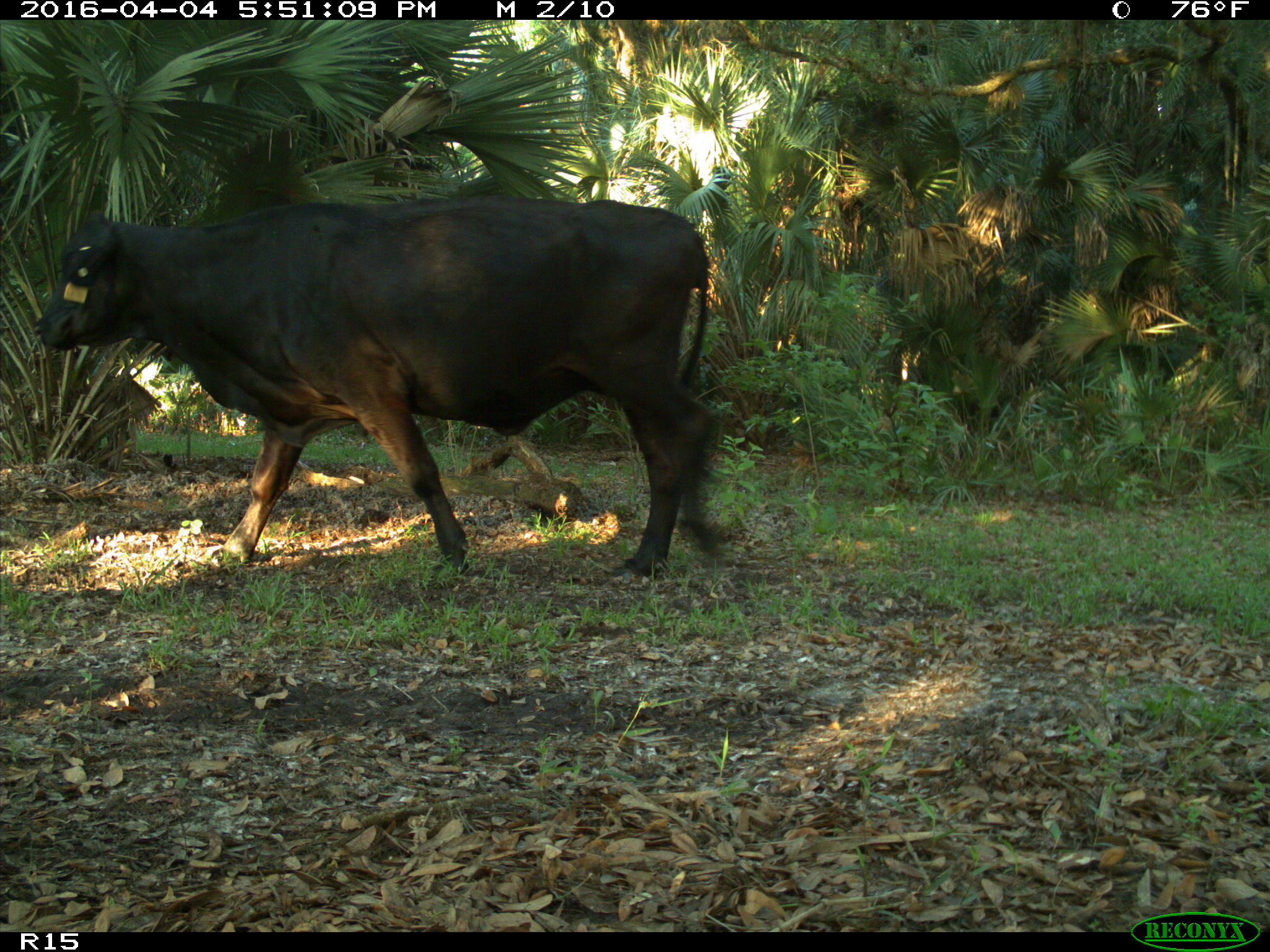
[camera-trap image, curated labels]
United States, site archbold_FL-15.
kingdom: Animalia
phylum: Chordata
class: Mammalia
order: Artiodactyla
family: Bovidae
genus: Bos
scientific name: Bos taurus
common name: domestic cow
Bos taurus (domestic cow).